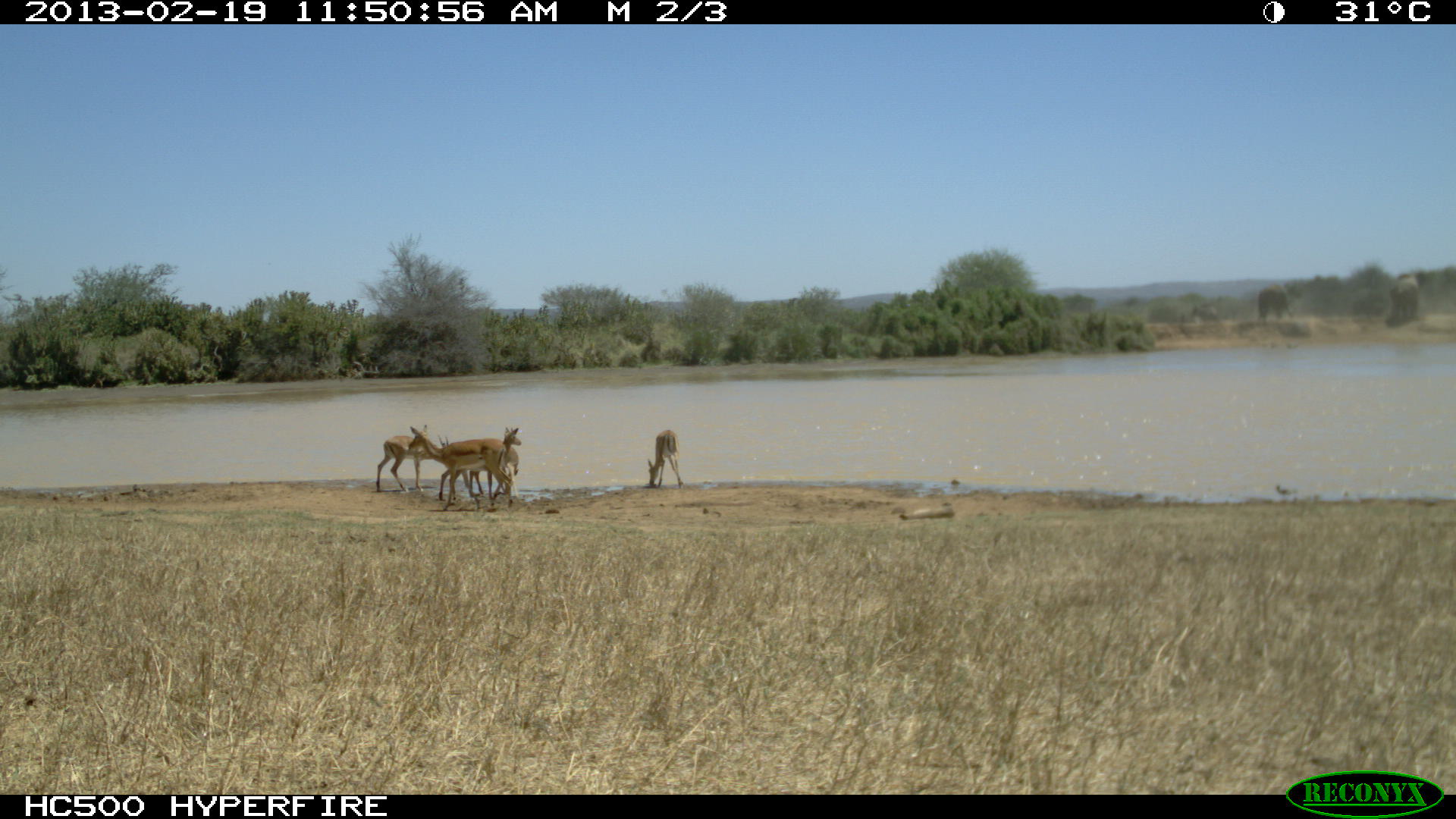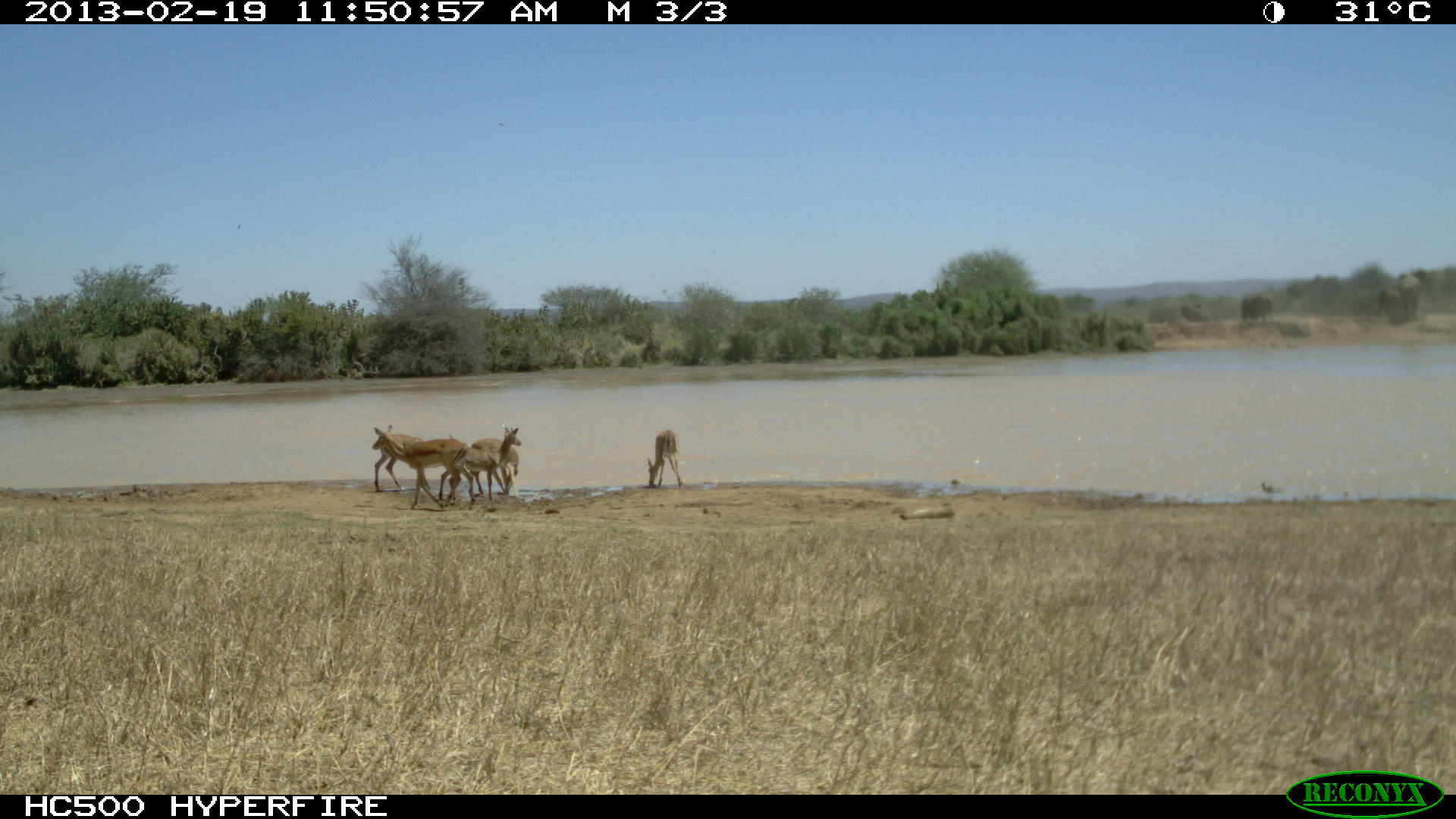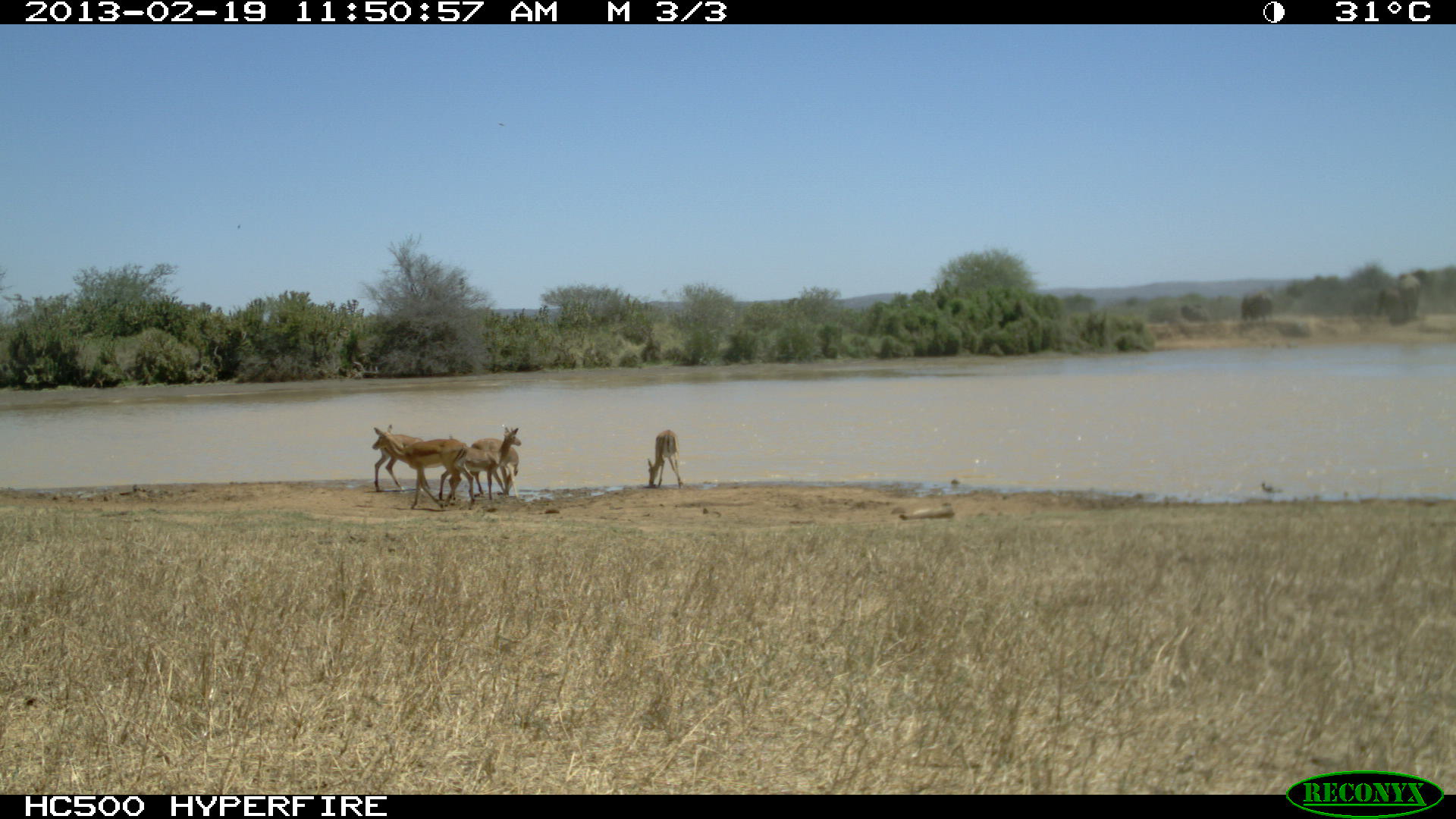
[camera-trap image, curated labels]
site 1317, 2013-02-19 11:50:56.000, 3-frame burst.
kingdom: Animalia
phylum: Chordata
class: Mammalia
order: Artiodactyla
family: Bovidae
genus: Aepyceros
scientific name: Aepyceros melampus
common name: impala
Aepyceros melampus (impala), count 5.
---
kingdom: Animalia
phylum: Chordata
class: Mammalia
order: Proboscidea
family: Elephantidae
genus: Loxodonta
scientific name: Loxodonta africana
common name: african bush elephant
Loxodonta africana (african bush elephant), count 7.